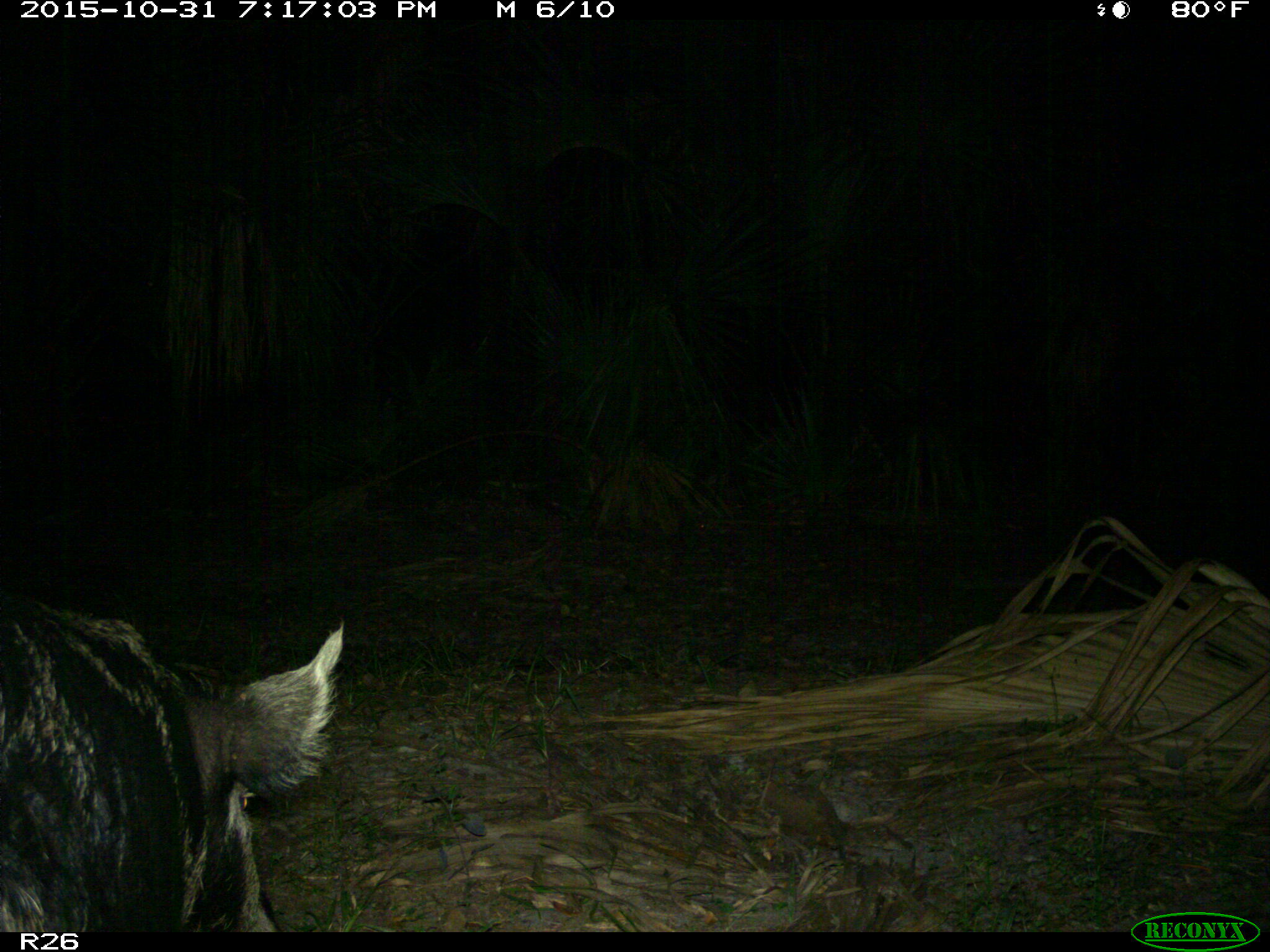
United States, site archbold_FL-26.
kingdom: Animalia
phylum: Chordata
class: Mammalia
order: Artiodactyla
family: Suidae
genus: Sus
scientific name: Sus scrofa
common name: wild boar